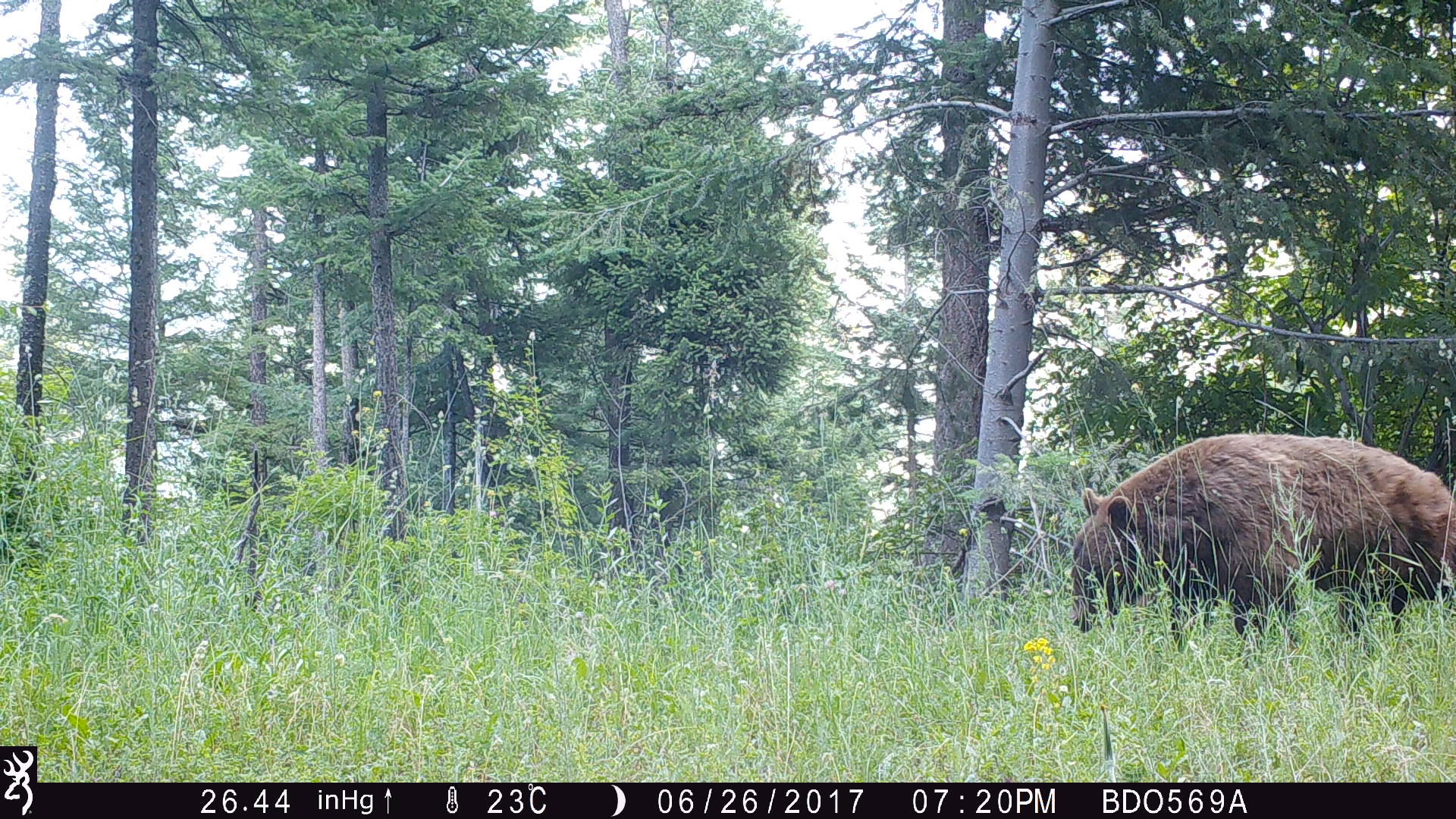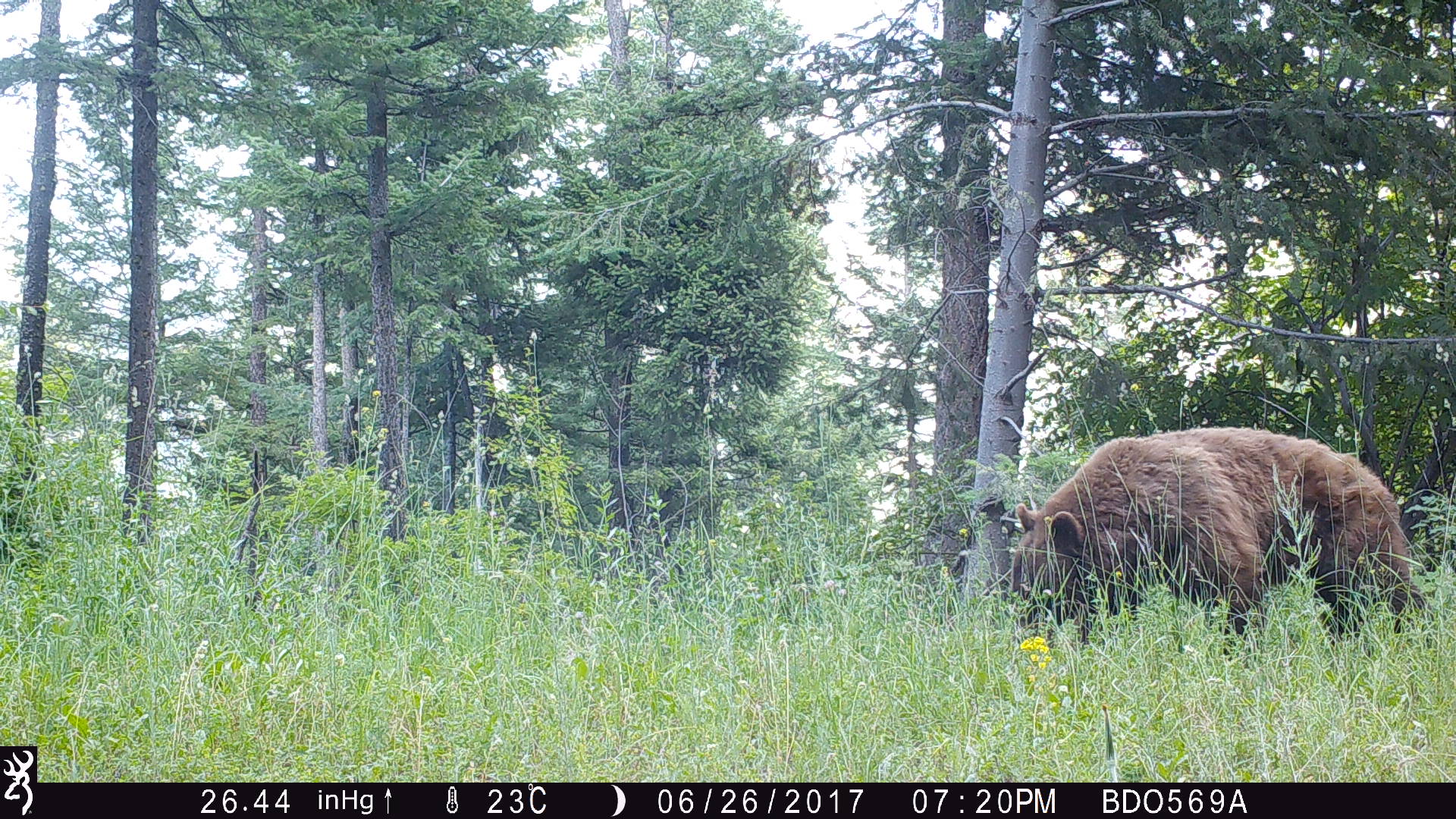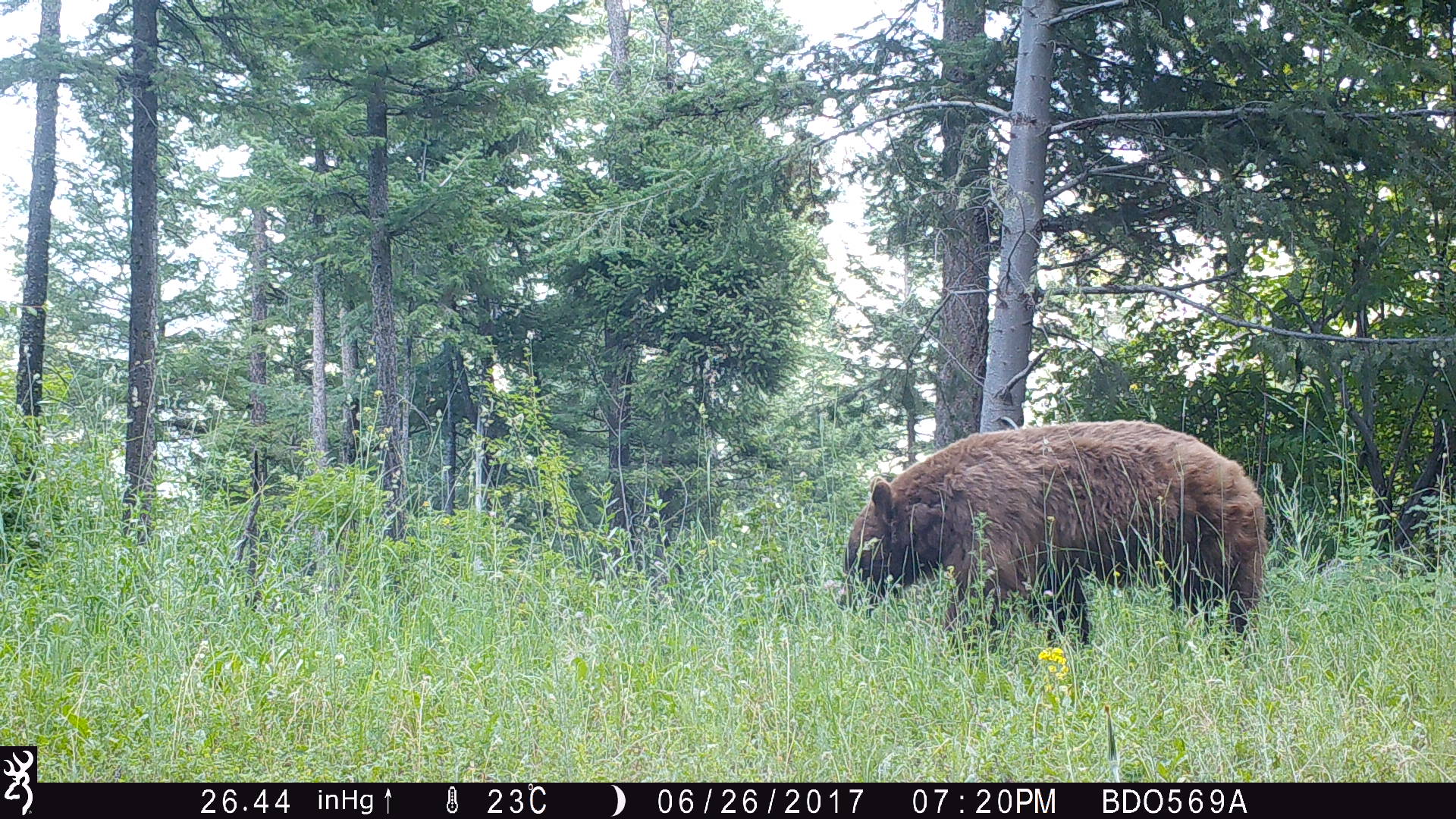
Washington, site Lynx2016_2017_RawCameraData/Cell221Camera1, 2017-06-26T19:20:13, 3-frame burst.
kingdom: Animalia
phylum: Chordata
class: Mammalia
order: Carnivora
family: Ursidae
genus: Ursus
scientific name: Ursus americanus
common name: american black bear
Ursus americanus (american black bear). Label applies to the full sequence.